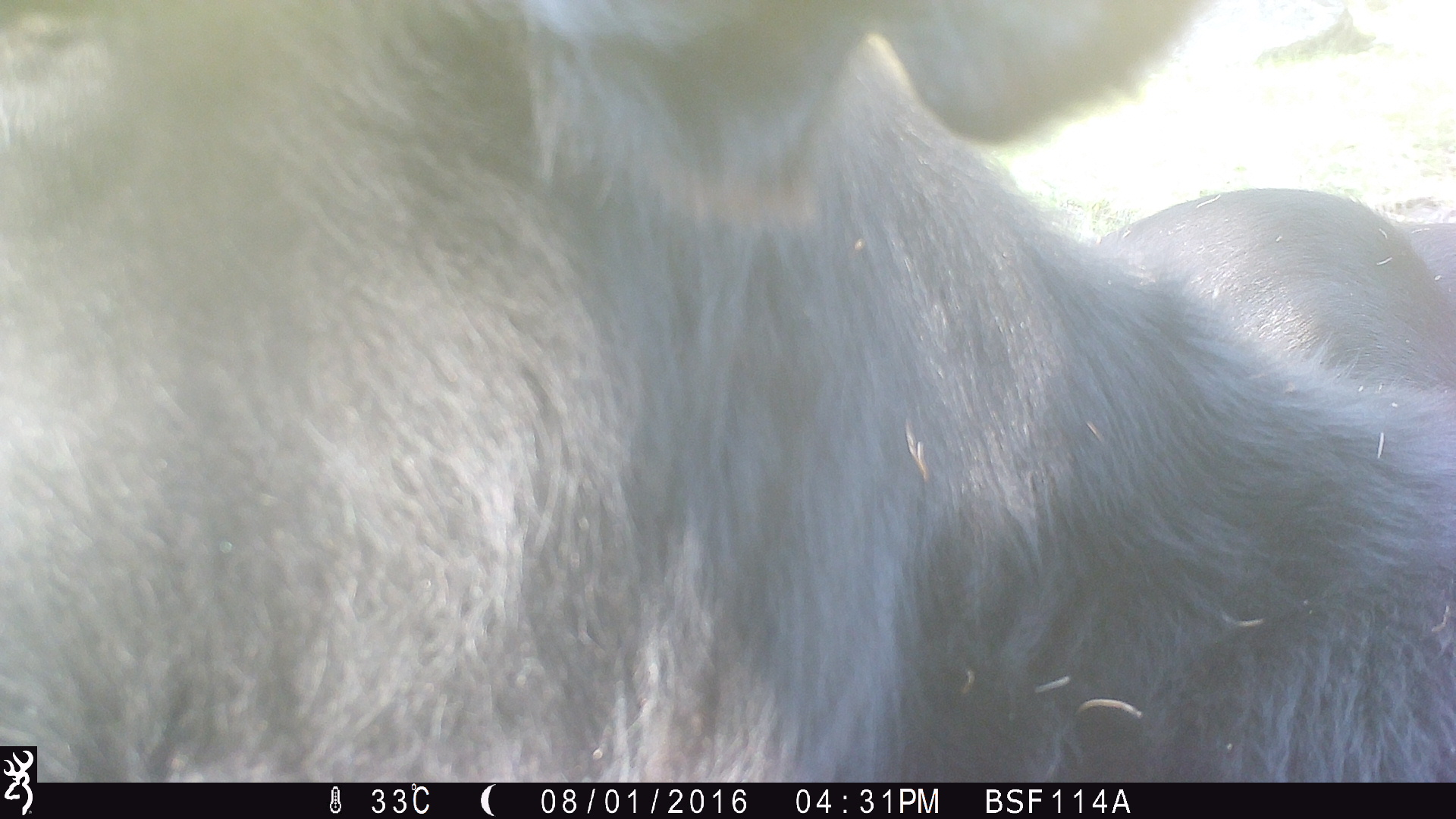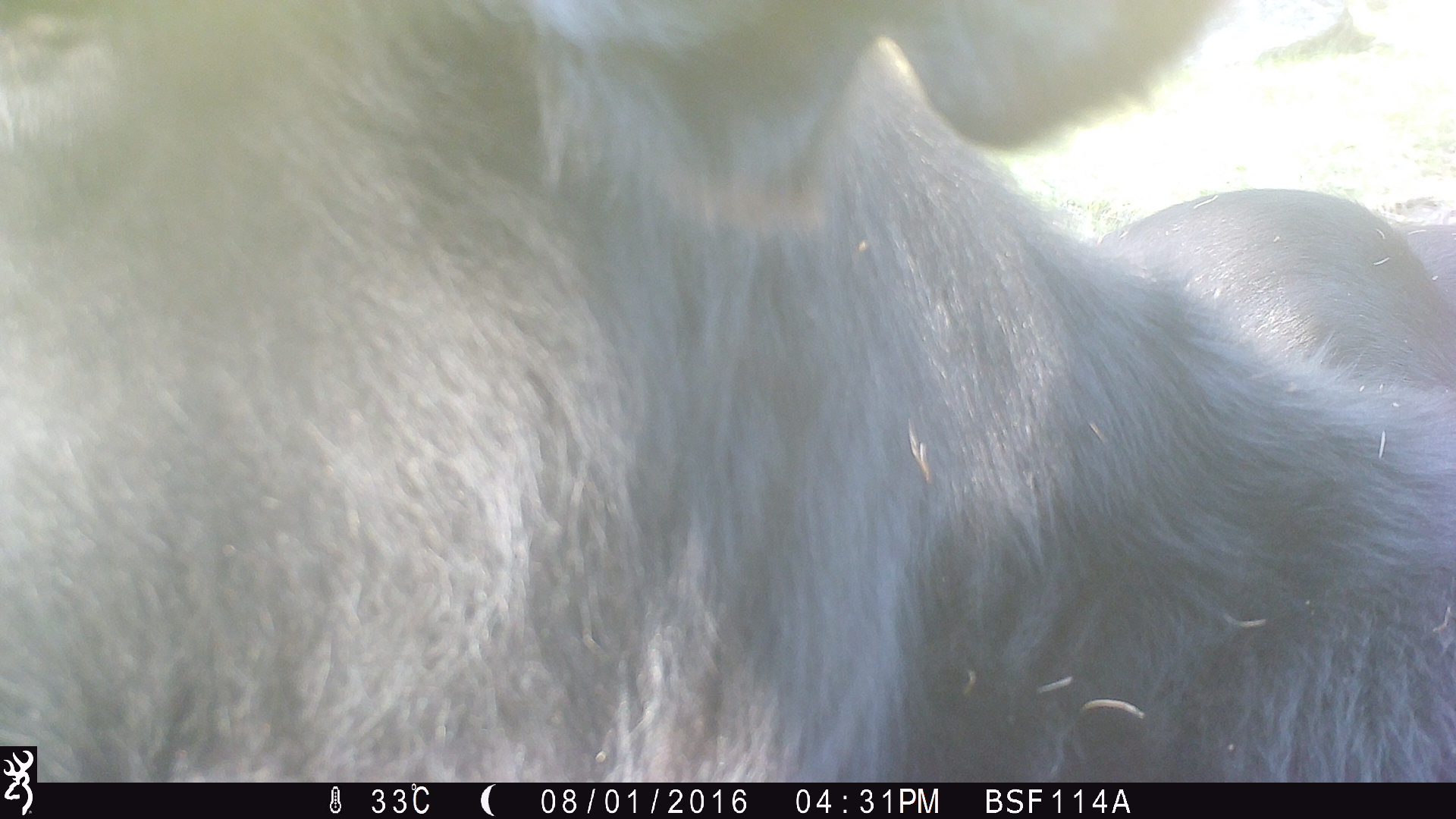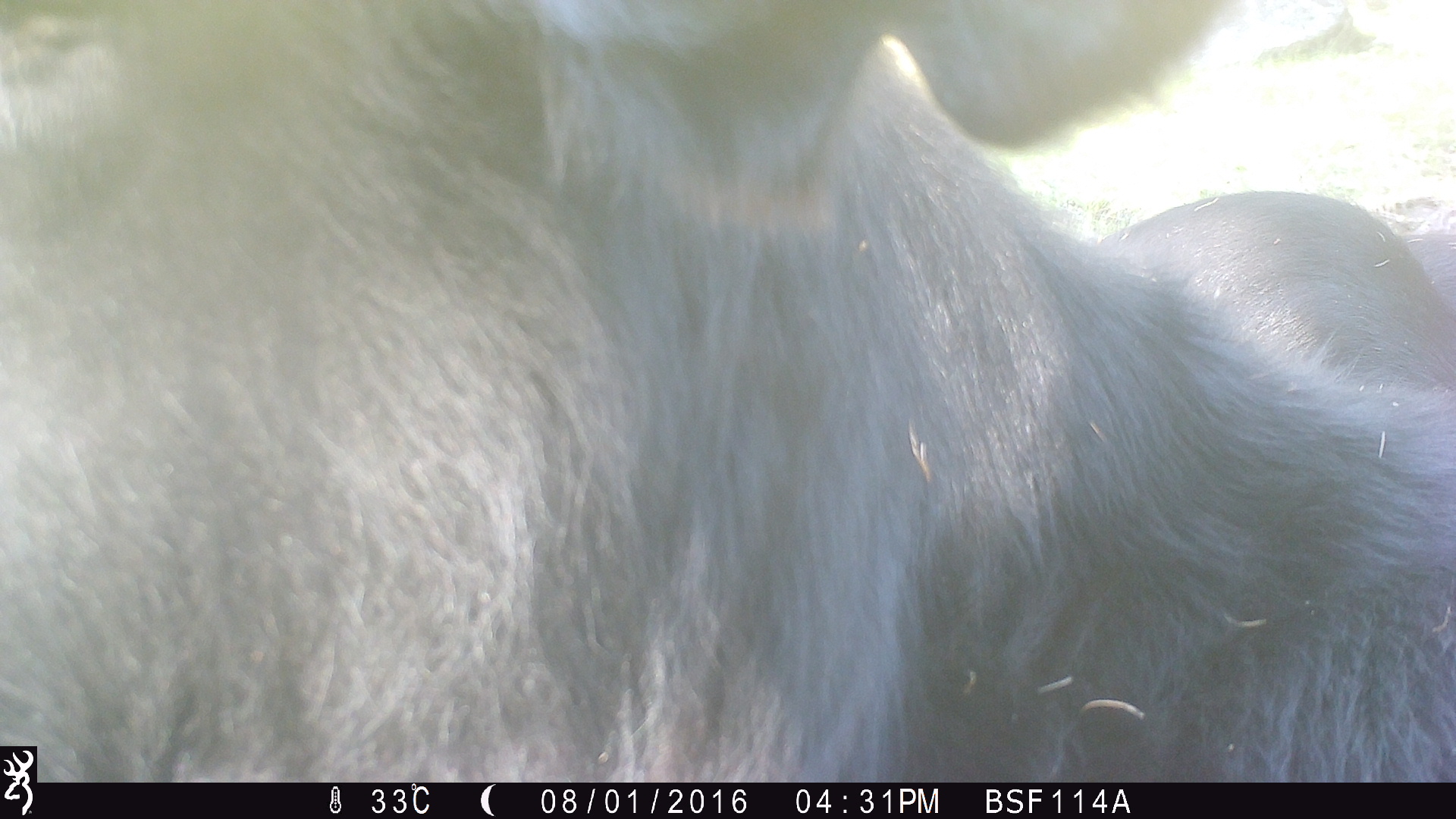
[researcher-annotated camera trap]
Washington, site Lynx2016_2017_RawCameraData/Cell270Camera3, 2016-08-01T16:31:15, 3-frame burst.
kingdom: Animalia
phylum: Chordata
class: Mammalia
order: Artiodactyla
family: Bovidae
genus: Bos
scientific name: Bos taurus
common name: domestic cattle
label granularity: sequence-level